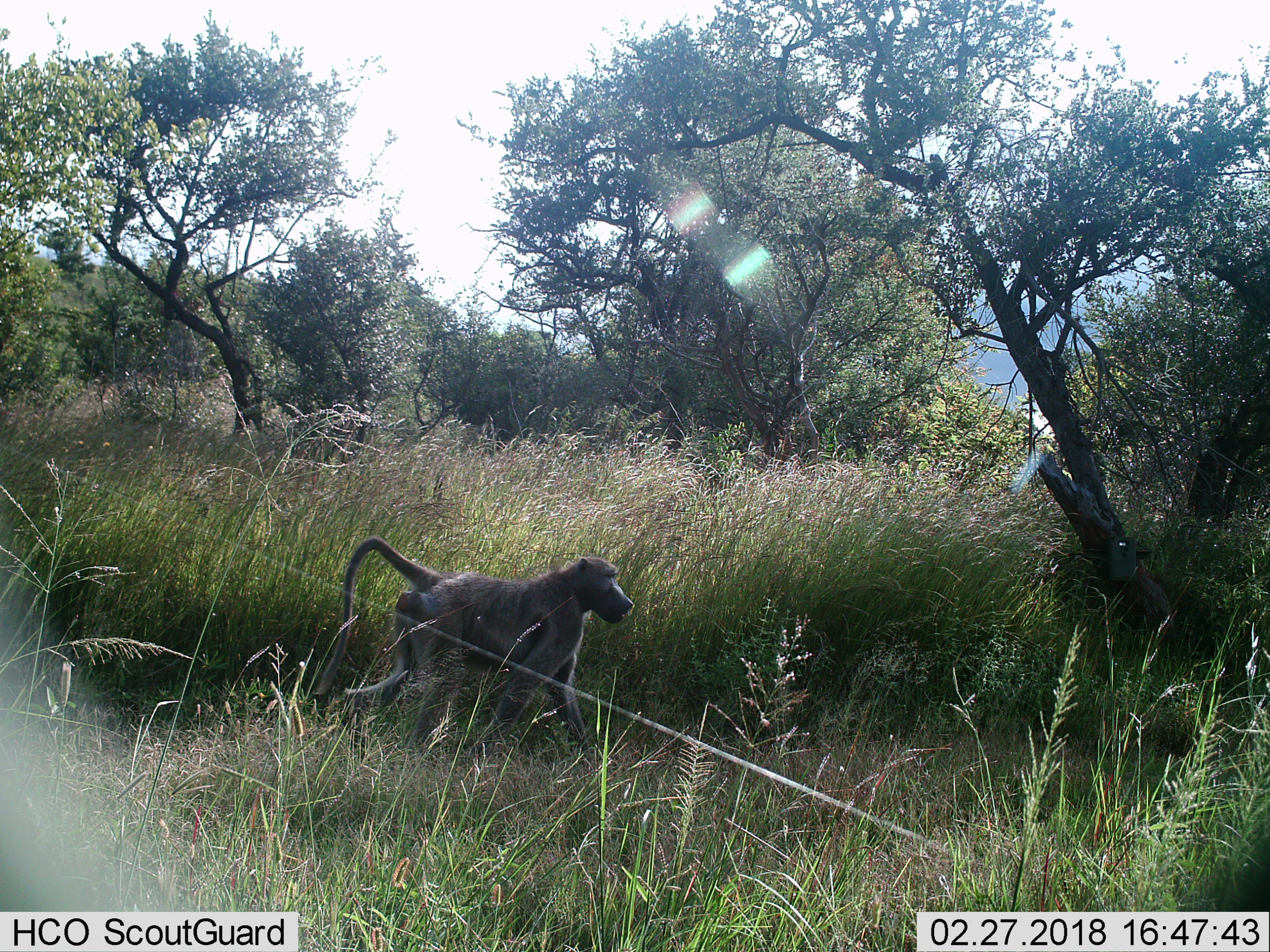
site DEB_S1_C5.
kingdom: Animalia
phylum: Chordata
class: Mammalia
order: Primates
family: Cercopithecidae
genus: Papio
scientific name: Papio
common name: baboon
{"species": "baboon (Papio)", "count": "1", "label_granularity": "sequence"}